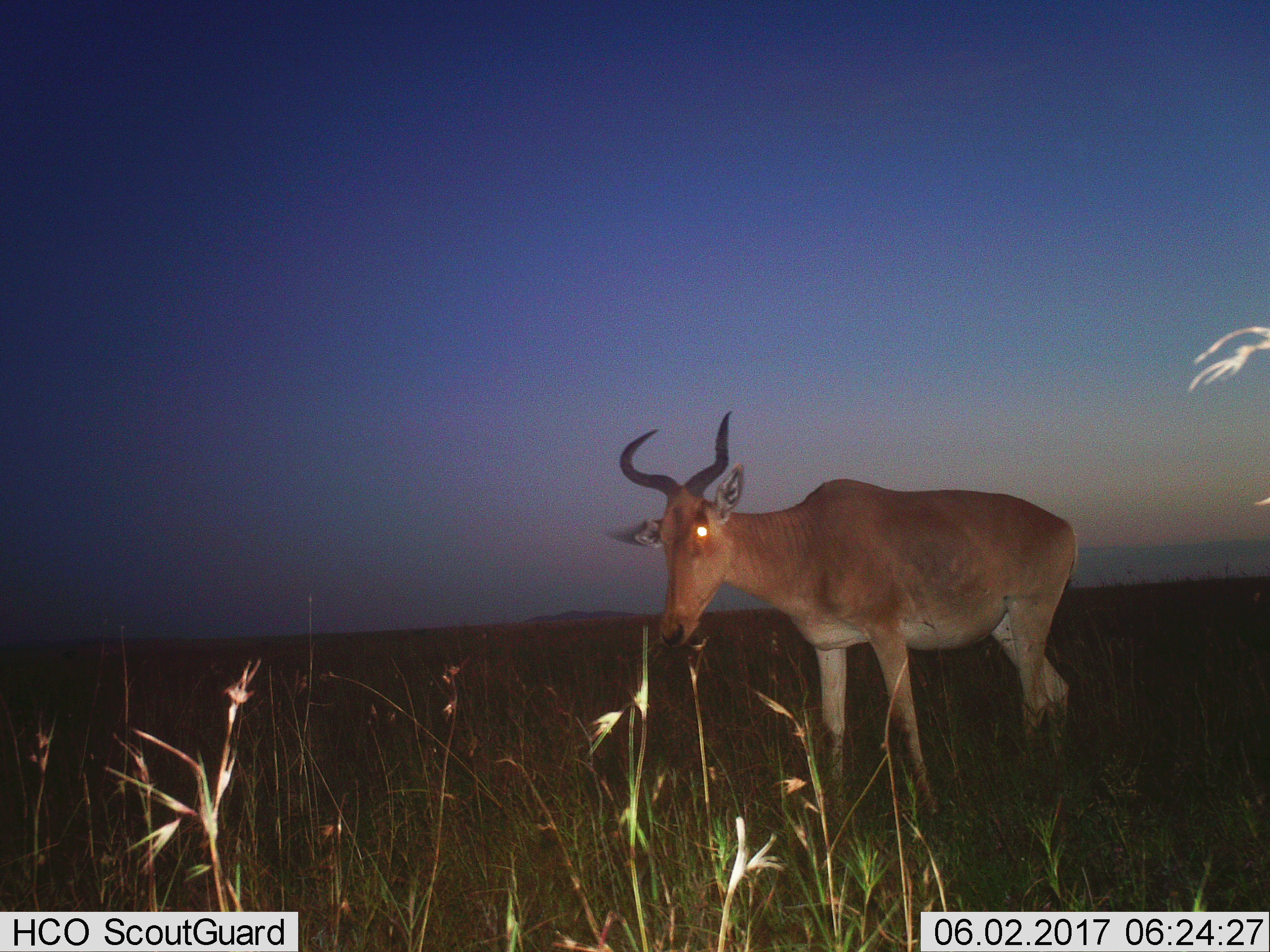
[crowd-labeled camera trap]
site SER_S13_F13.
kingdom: Animalia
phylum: Chordata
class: Mammalia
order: Artiodactyla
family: Bovidae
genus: Alcelaphus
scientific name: Alcelaphus buselaphus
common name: hartebeest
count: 1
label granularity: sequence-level